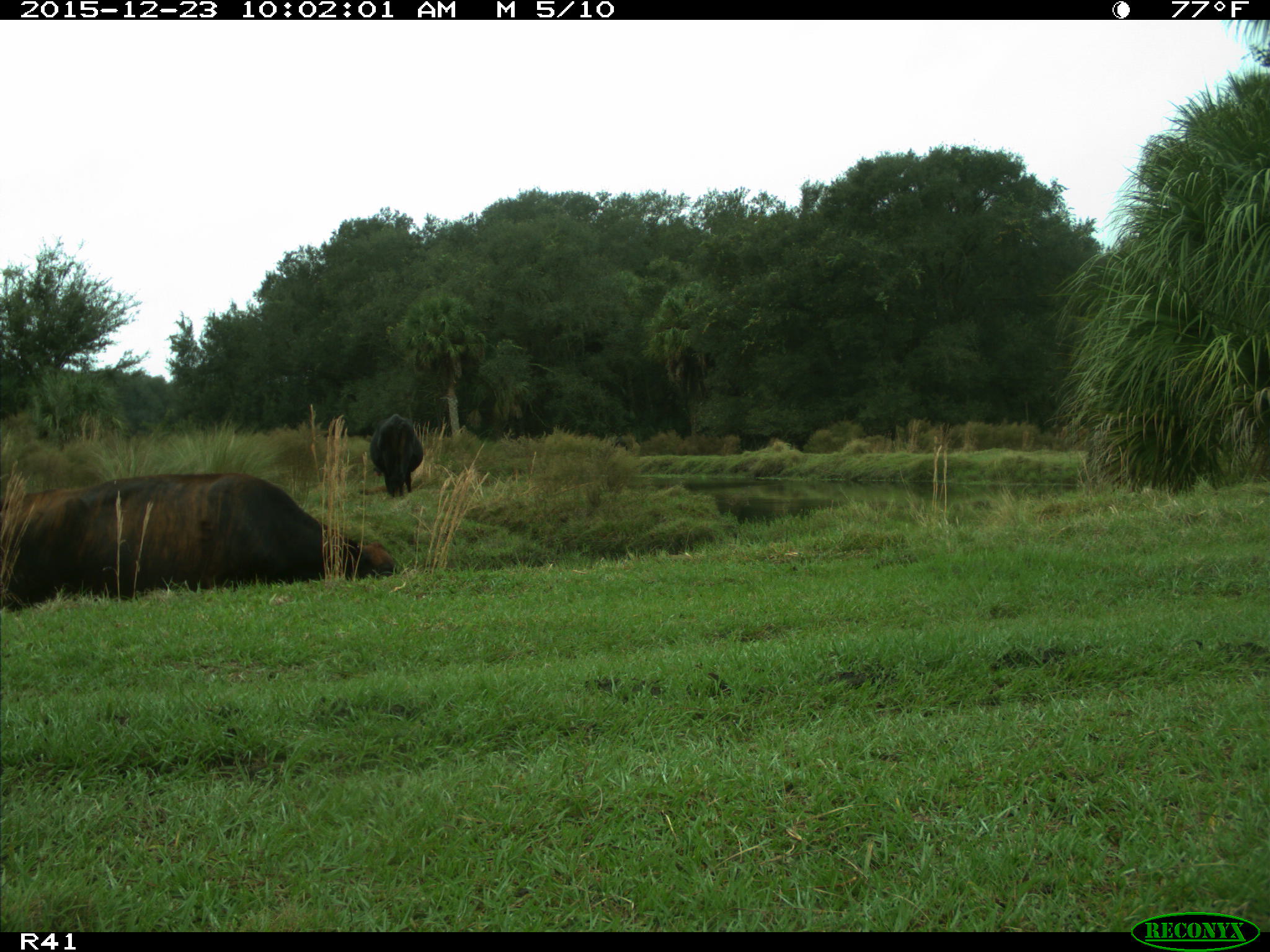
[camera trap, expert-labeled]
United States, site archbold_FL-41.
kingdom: Animalia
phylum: Chordata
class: Mammalia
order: Artiodactyla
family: Bovidae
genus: Bos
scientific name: Bos taurus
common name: domestic cow